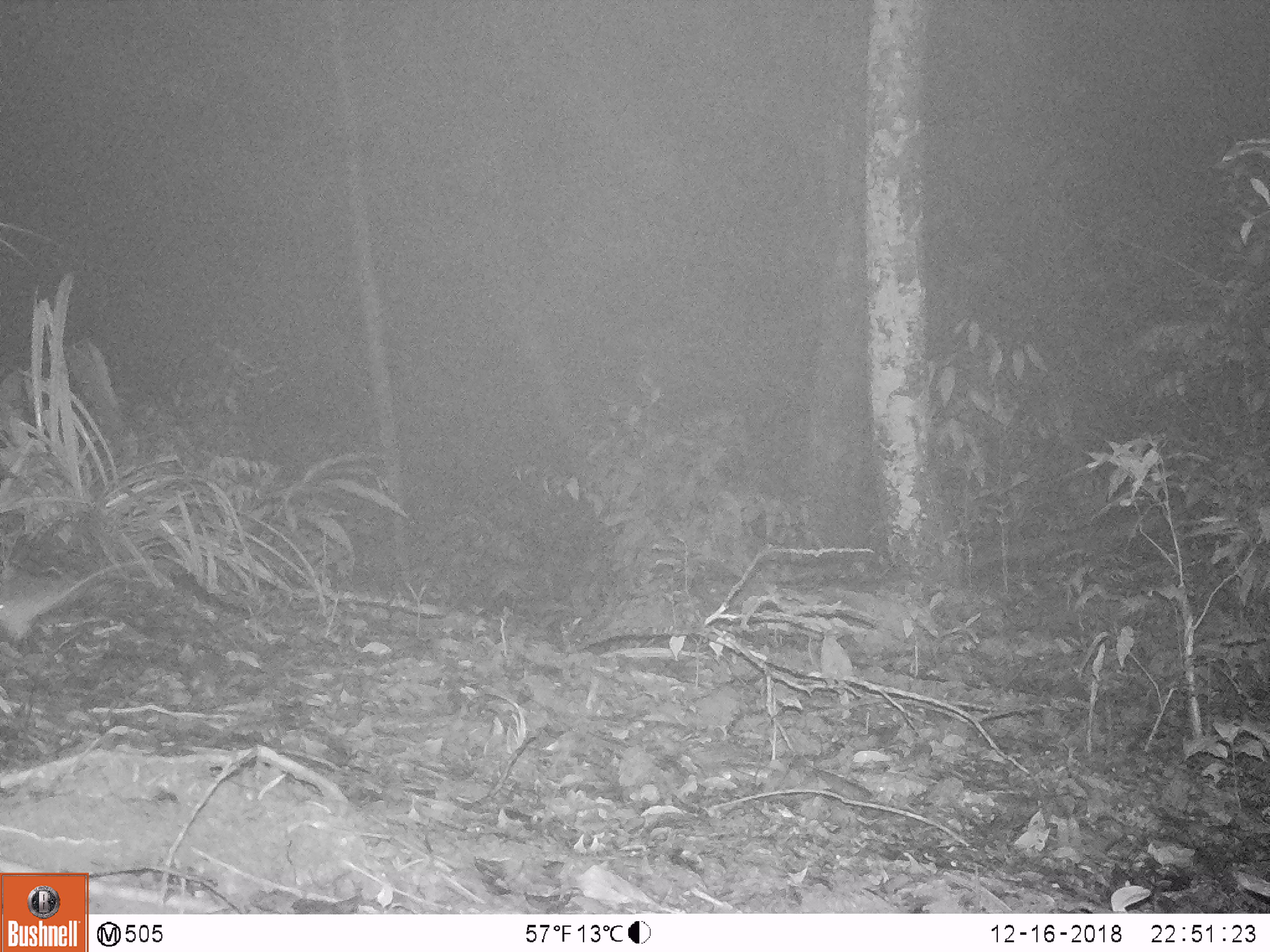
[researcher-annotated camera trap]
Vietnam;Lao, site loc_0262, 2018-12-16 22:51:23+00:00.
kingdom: Animalia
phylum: Chordata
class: Mammalia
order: Rodentia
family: Muridae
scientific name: Muridae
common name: old-world mice and rats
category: unidentified murid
Unidentified murid (old-world mice and rats) (Muridae). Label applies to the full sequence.